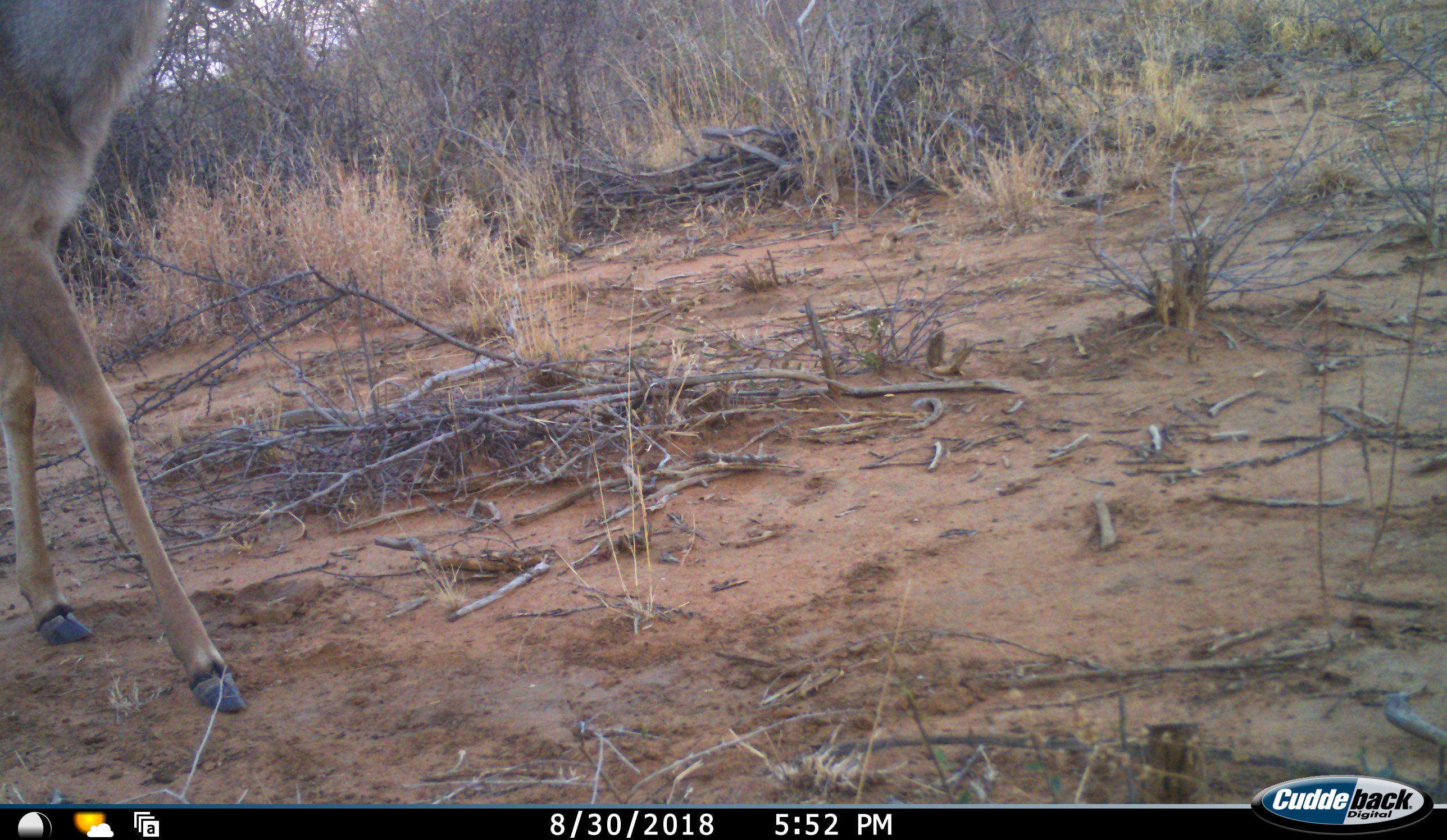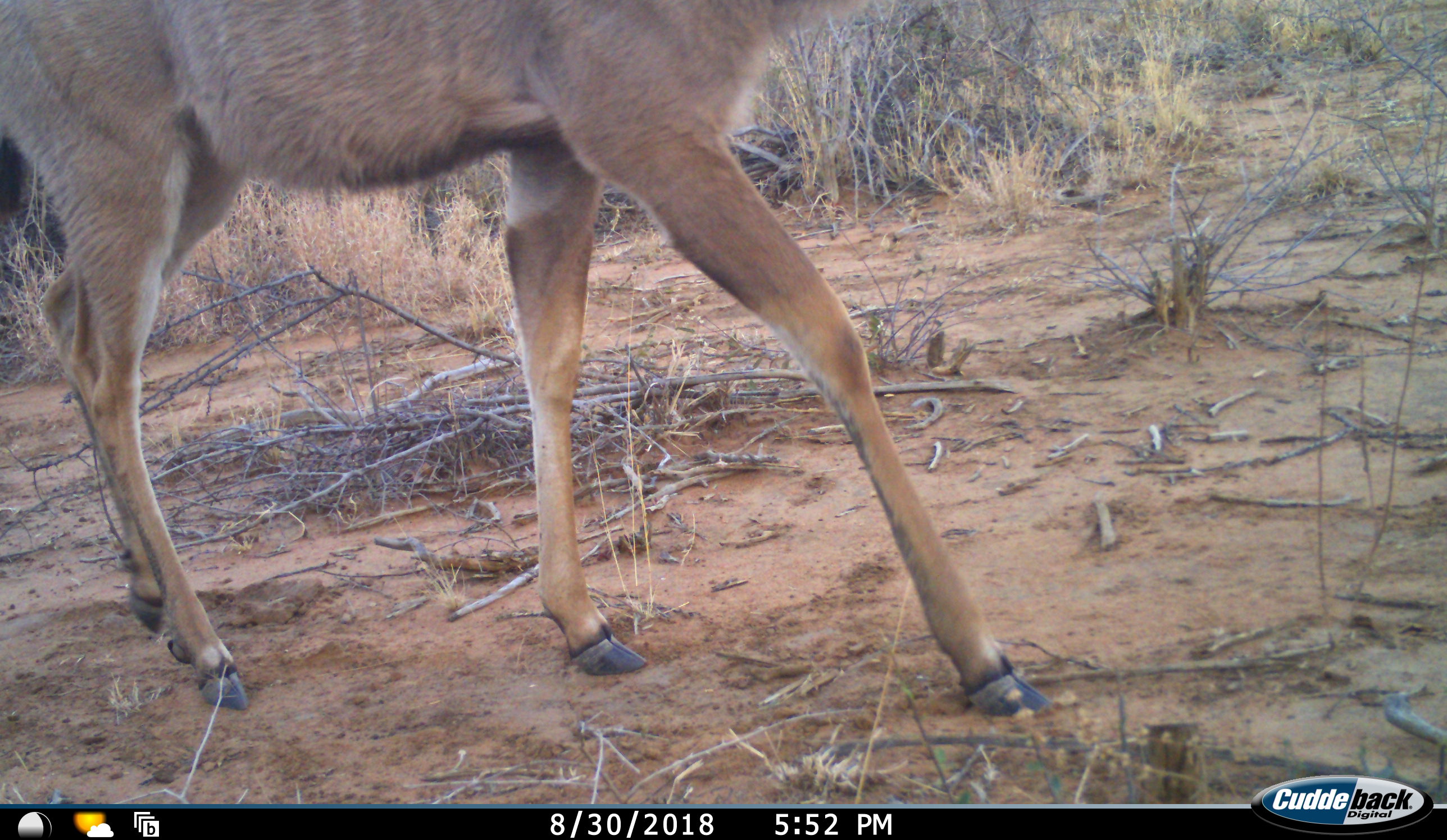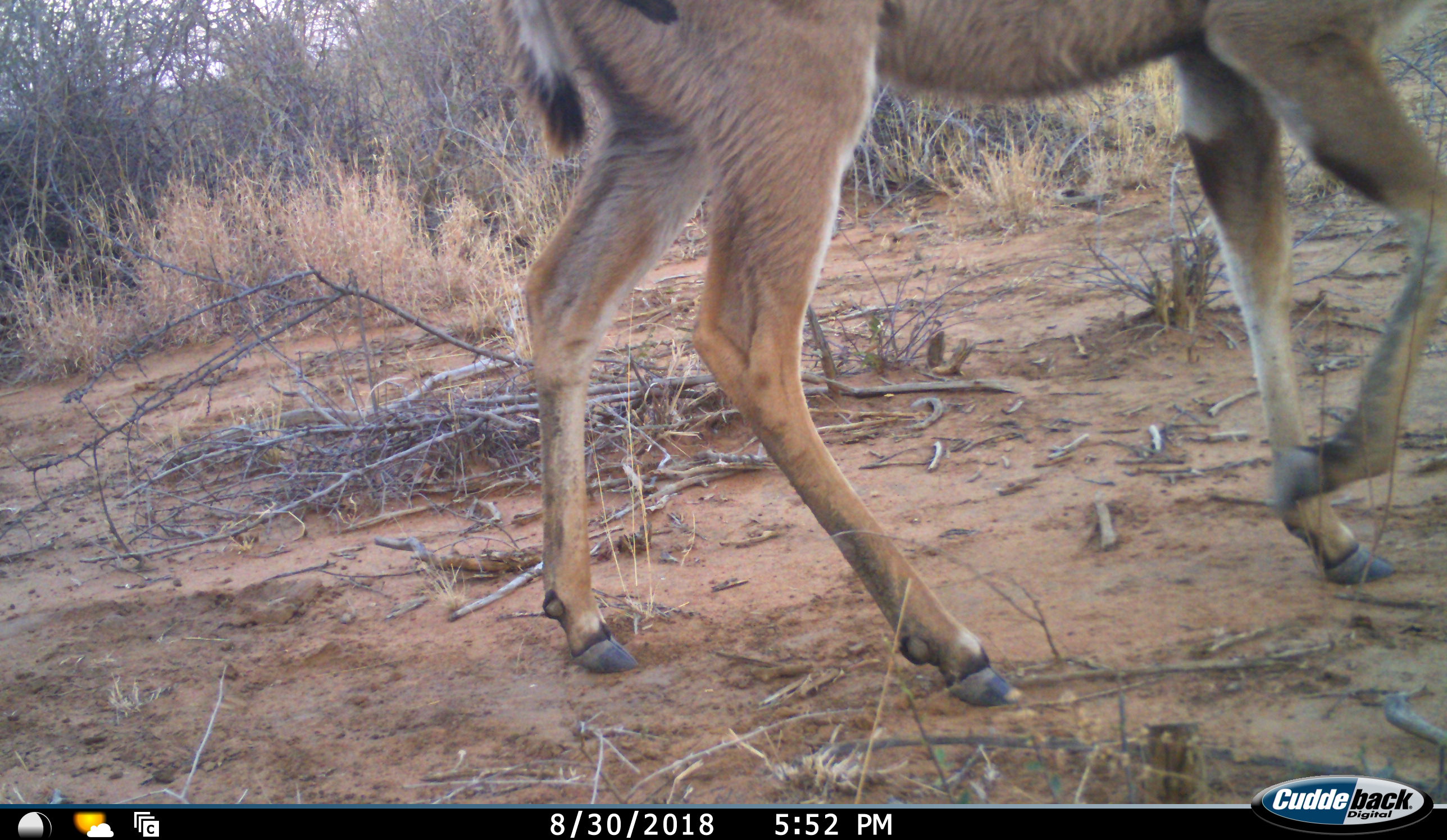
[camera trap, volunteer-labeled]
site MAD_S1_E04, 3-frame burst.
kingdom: Animalia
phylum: Chordata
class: Mammalia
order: Artiodactyla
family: Bovidae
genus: Aepyceros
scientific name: Aepyceros melampus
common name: impala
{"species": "impala (Aepyceros melampus)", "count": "1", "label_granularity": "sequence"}